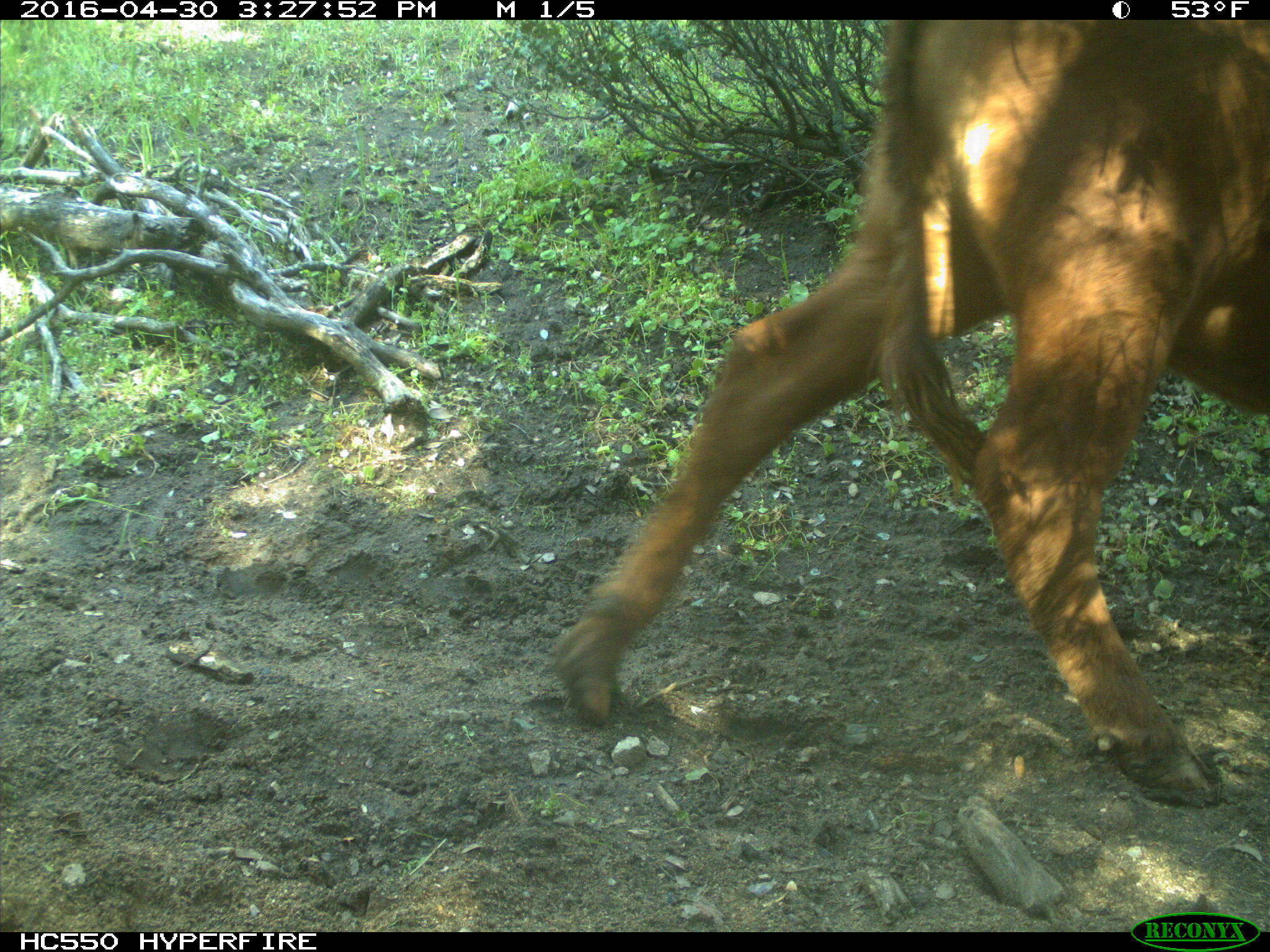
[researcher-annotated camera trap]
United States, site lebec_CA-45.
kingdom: Animalia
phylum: Chordata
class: Mammalia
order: Artiodactyla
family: Bovidae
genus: Bos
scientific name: Bos taurus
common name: domestic cow